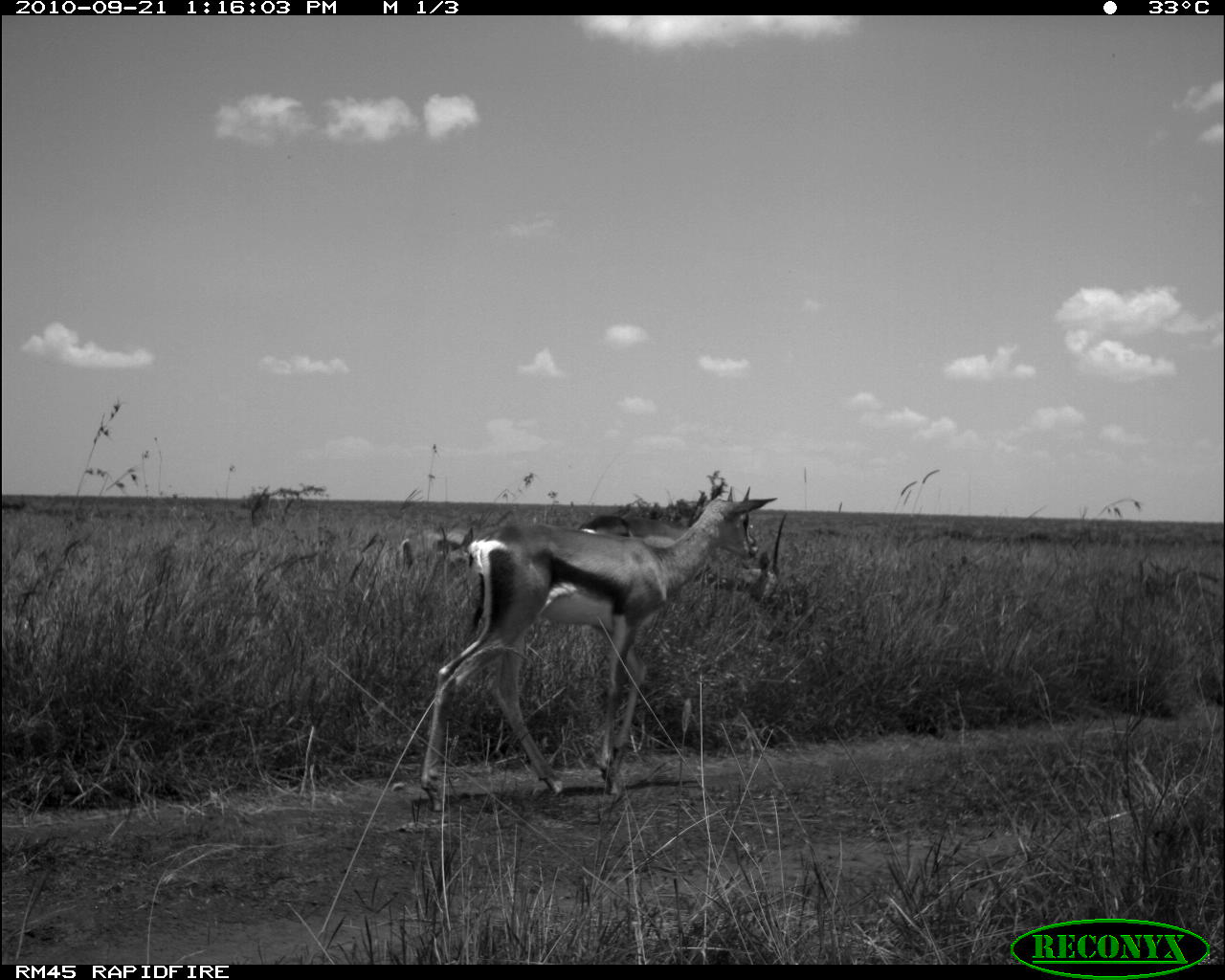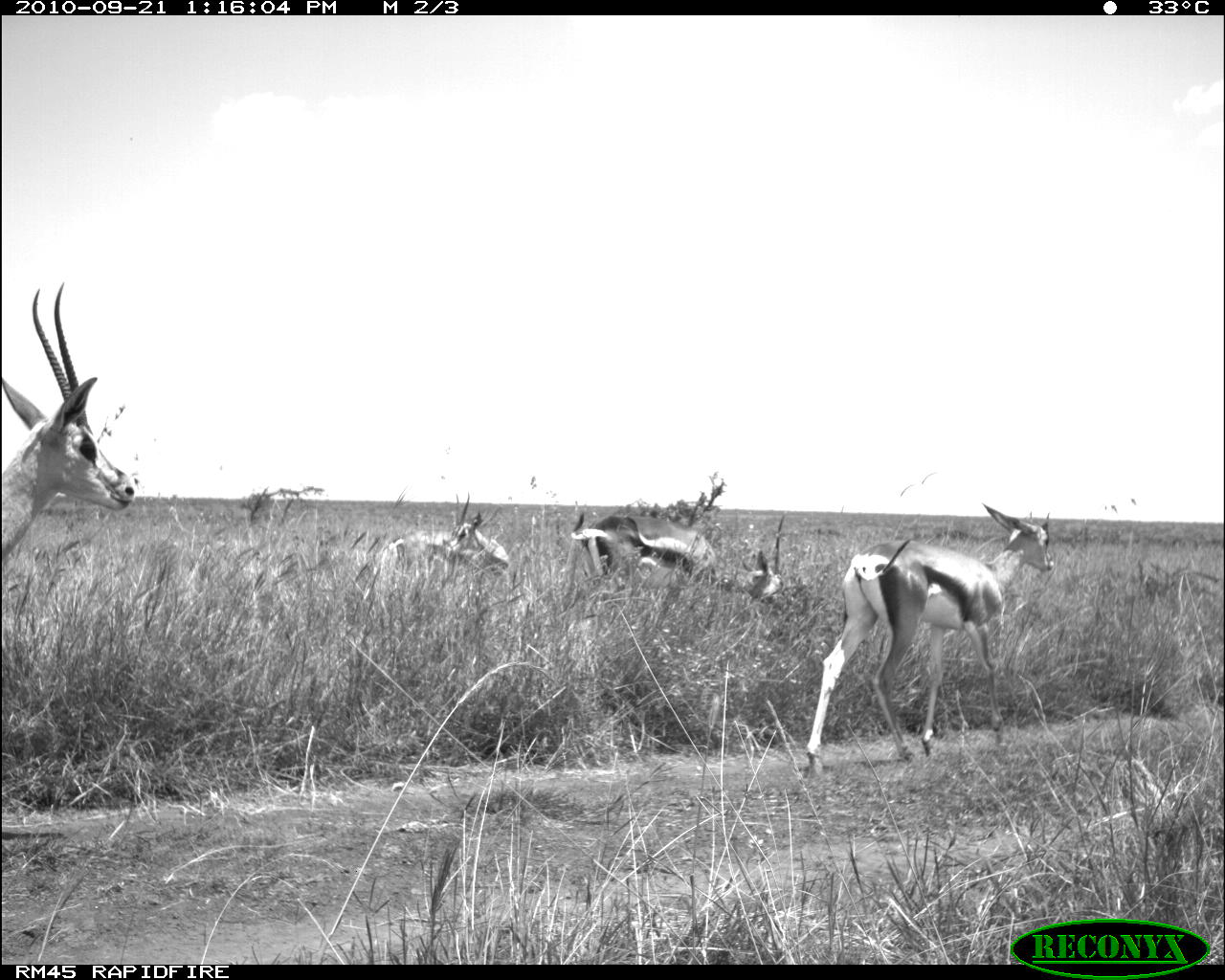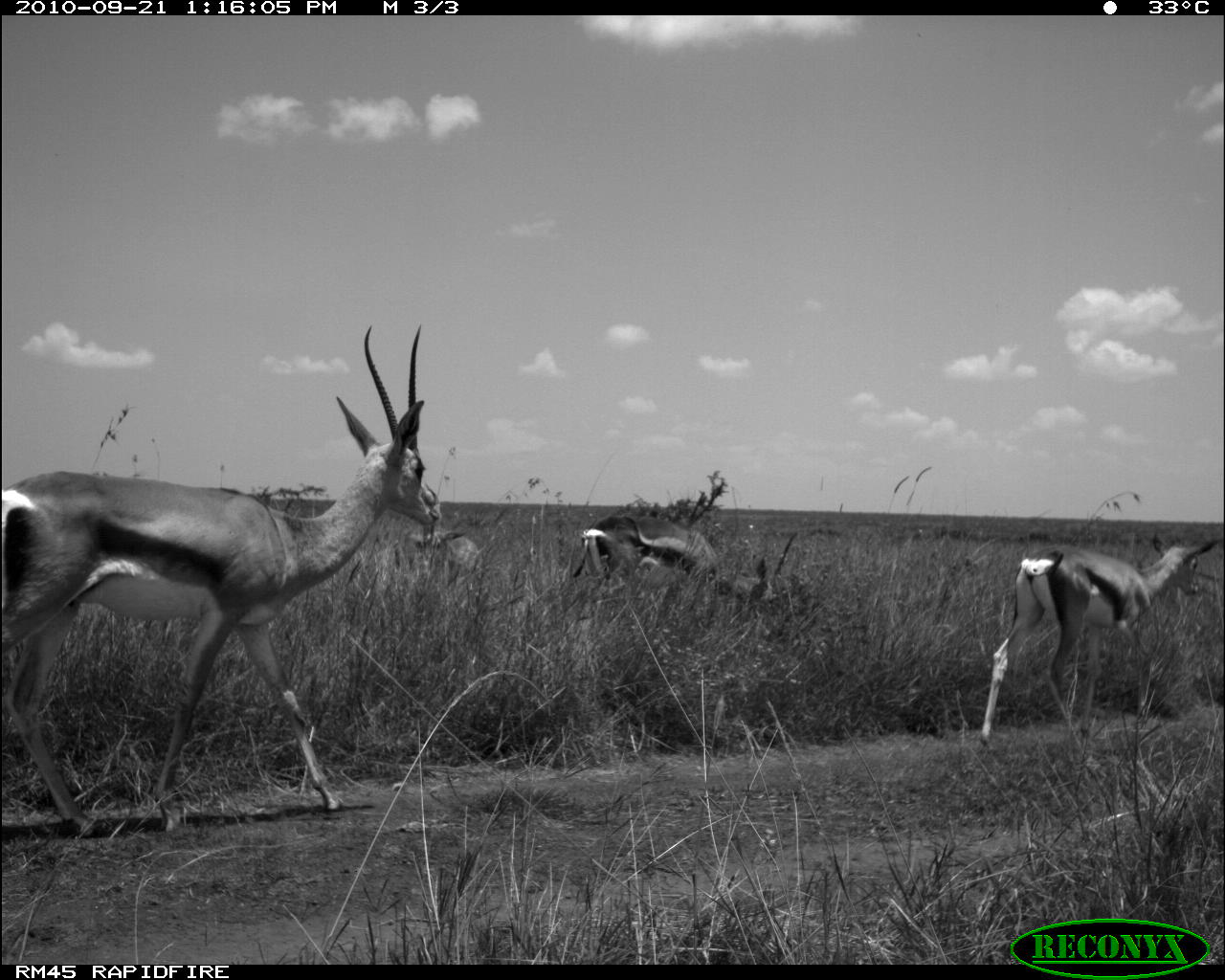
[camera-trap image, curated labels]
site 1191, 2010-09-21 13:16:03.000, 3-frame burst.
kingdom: Animalia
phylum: Chordata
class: Mammalia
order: Artiodactyla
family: Bovidae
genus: Nanger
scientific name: Nanger granti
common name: grant's gazelle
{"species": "Nanger granti (grant's gazelle)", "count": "3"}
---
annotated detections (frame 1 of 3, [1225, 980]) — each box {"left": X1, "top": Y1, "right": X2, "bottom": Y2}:
nanger granti: {"left": 420, "top": 486, "right": 777, "bottom": 811}; {"left": 577, "top": 516, "right": 684, "bottom": 548}; {"left": 434, "top": 527, "right": 473, "bottom": 572}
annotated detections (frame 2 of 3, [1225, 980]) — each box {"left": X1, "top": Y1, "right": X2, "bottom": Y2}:
nanger granti: {"left": 806, "top": 503, "right": 1054, "bottom": 766}; {"left": 0, "top": 281, "right": 134, "bottom": 566}; {"left": 382, "top": 492, "right": 509, "bottom": 575}; {"left": 570, "top": 514, "right": 712, "bottom": 576}; {"left": 743, "top": 515, "right": 783, "bottom": 598}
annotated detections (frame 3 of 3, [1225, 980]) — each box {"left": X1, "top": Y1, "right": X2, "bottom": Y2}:
nanger granti: {"left": 0, "top": 322, "right": 441, "bottom": 839}; {"left": 977, "top": 533, "right": 1220, "bottom": 747}; {"left": 573, "top": 515, "right": 712, "bottom": 579}; {"left": 747, "top": 530, "right": 796, "bottom": 610}; {"left": 414, "top": 524, "right": 482, "bottom": 570}